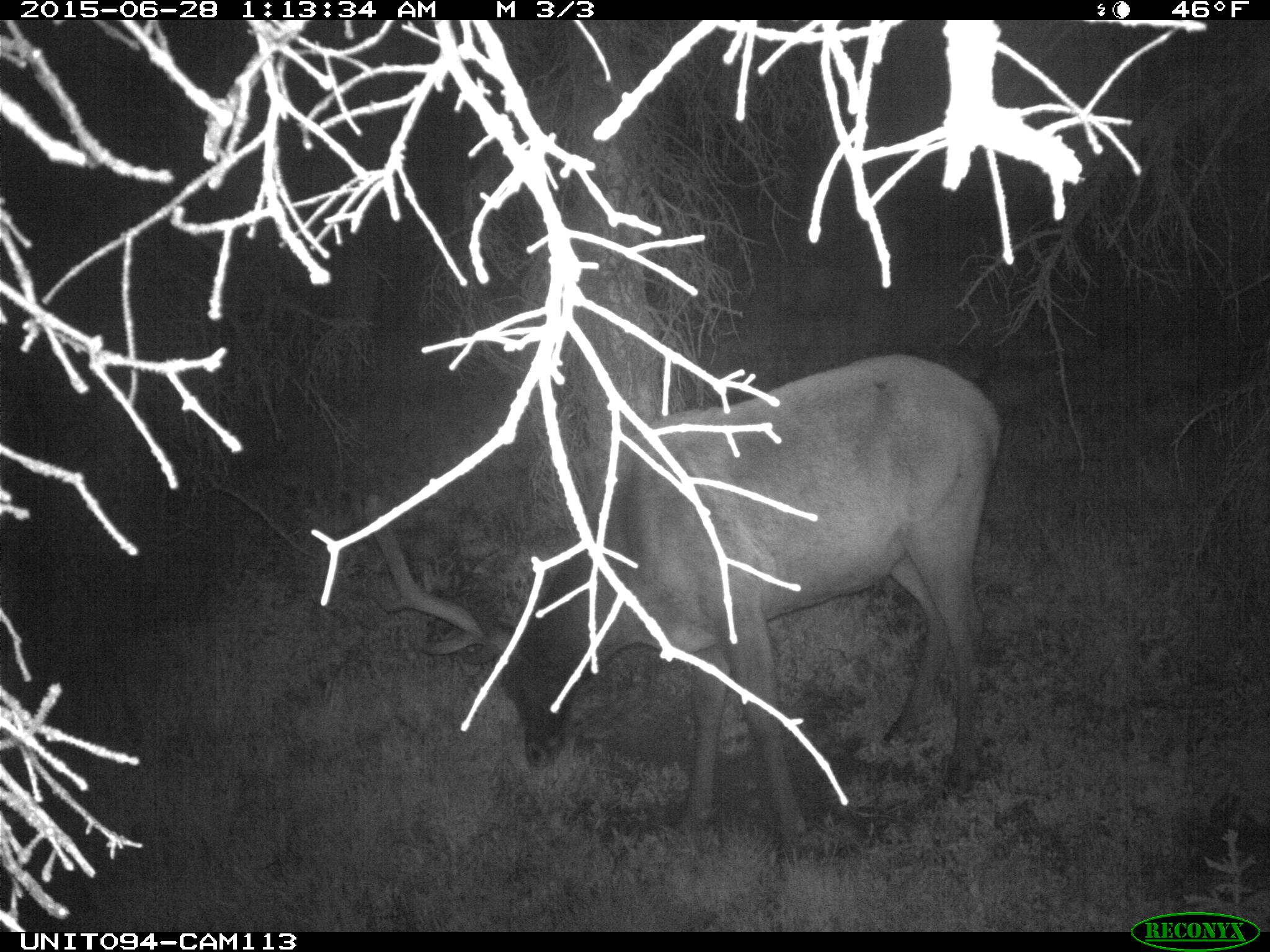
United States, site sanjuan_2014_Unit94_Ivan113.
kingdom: Animalia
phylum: Chordata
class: Mammalia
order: Artiodactyla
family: Cervidae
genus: Cervus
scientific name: Cervus elaphus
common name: red deer